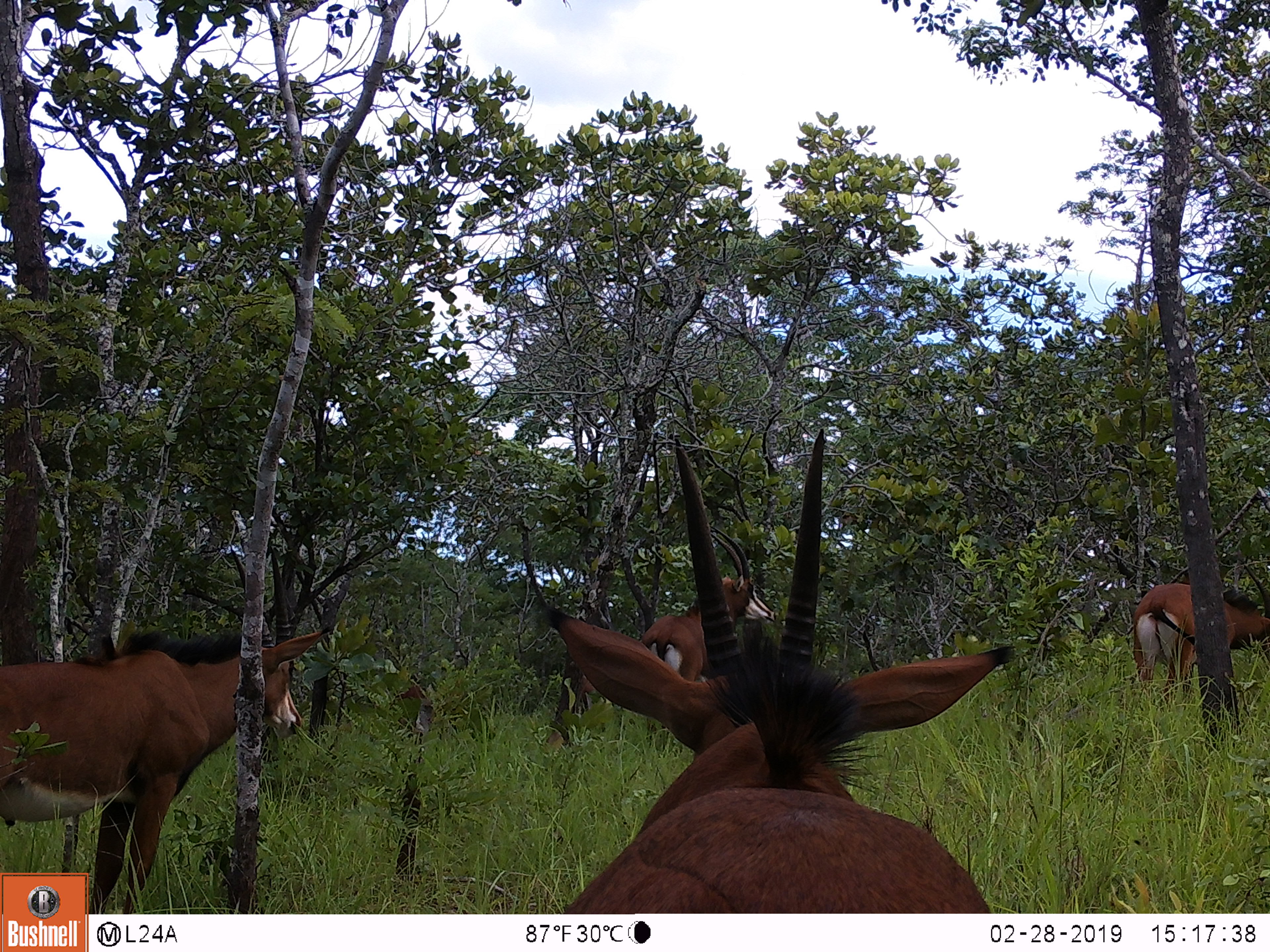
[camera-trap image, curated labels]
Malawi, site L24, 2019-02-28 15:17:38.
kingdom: Animalia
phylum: Chordata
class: Mammalia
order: Artiodactyla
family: Bovidae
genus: Hippotragus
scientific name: Hippotragus niger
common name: sable antelope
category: sable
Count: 4.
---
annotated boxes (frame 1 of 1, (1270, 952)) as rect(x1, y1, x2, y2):
sable: rect(528, 425, 1027, 911); rect(0, 531, 330, 866); rect(629, 521, 781, 692); rect(1123, 551, 1268, 696)